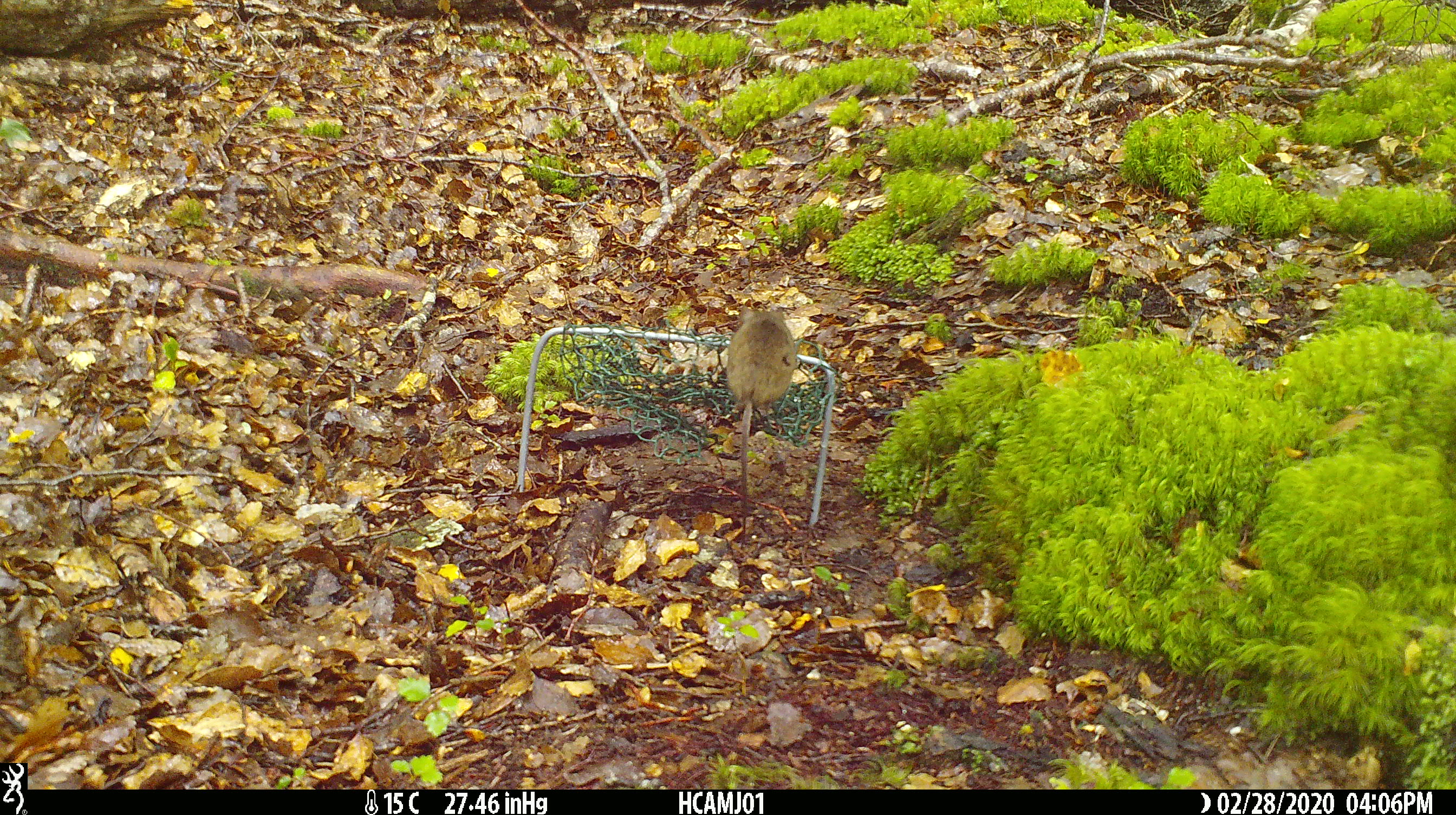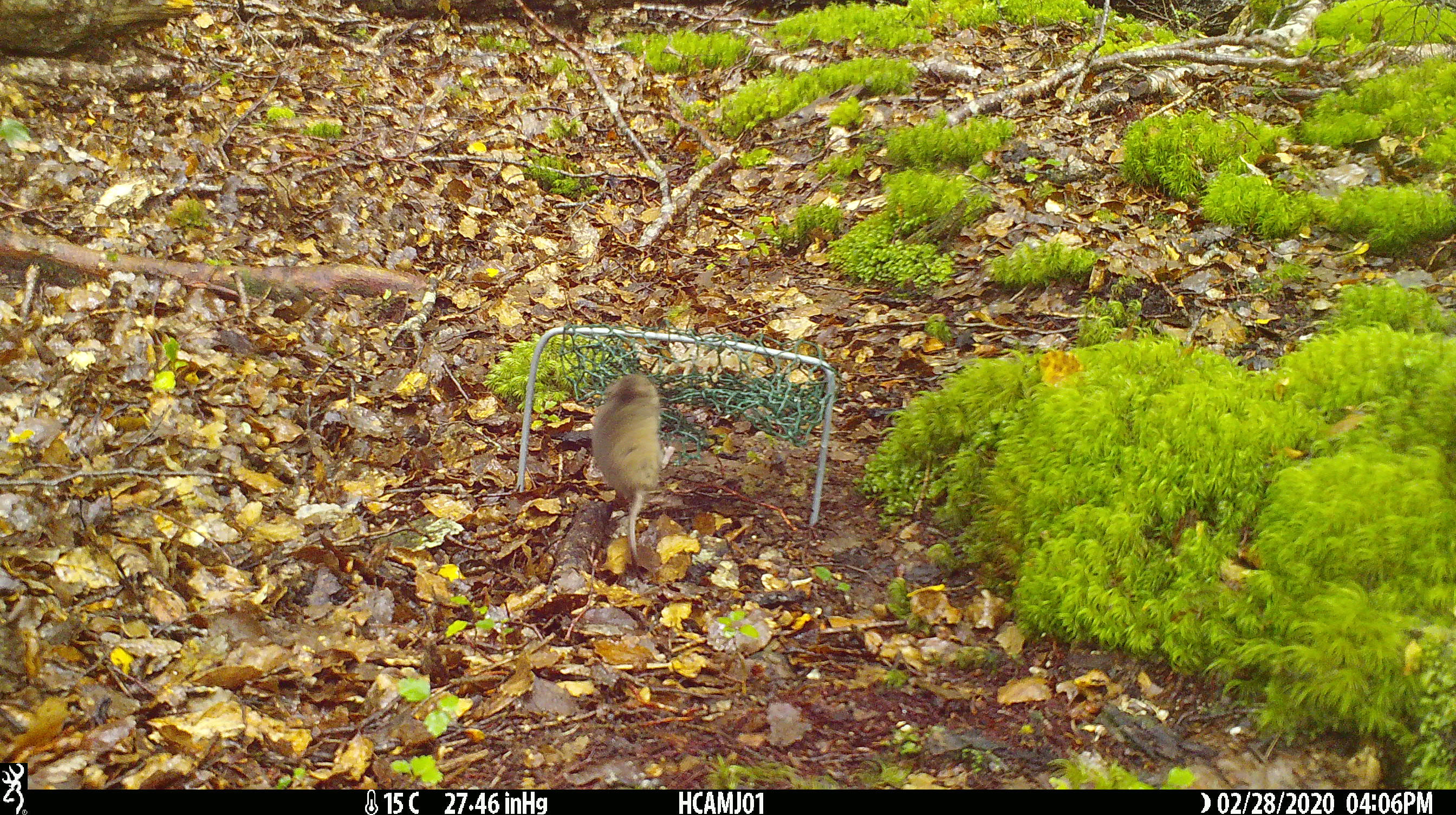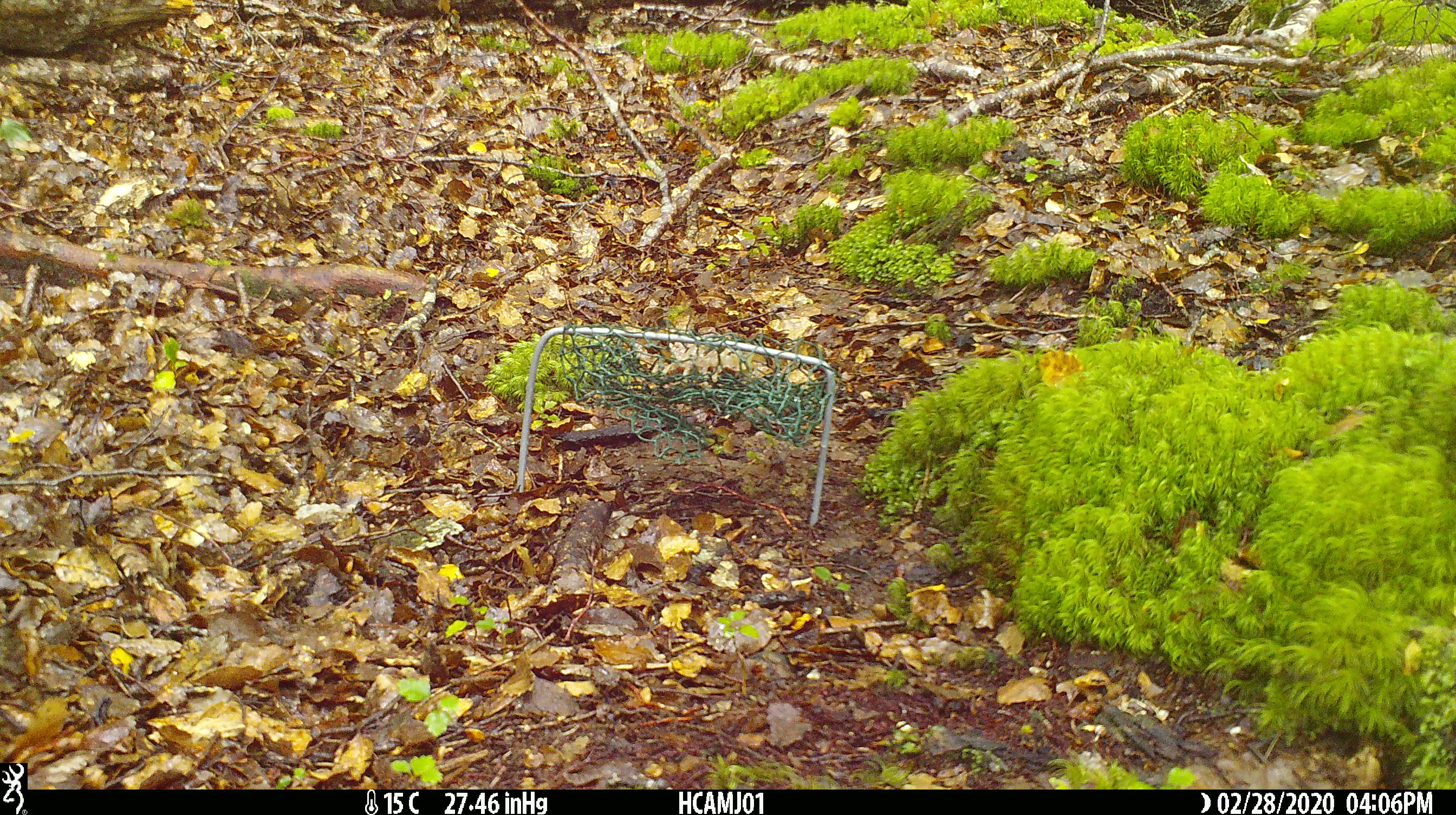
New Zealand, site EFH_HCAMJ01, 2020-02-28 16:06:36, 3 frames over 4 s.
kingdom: Animalia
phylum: Chordata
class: Mammalia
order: Rodentia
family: Muridae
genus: Mus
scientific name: Mus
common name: mouse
Mouse (Mus).